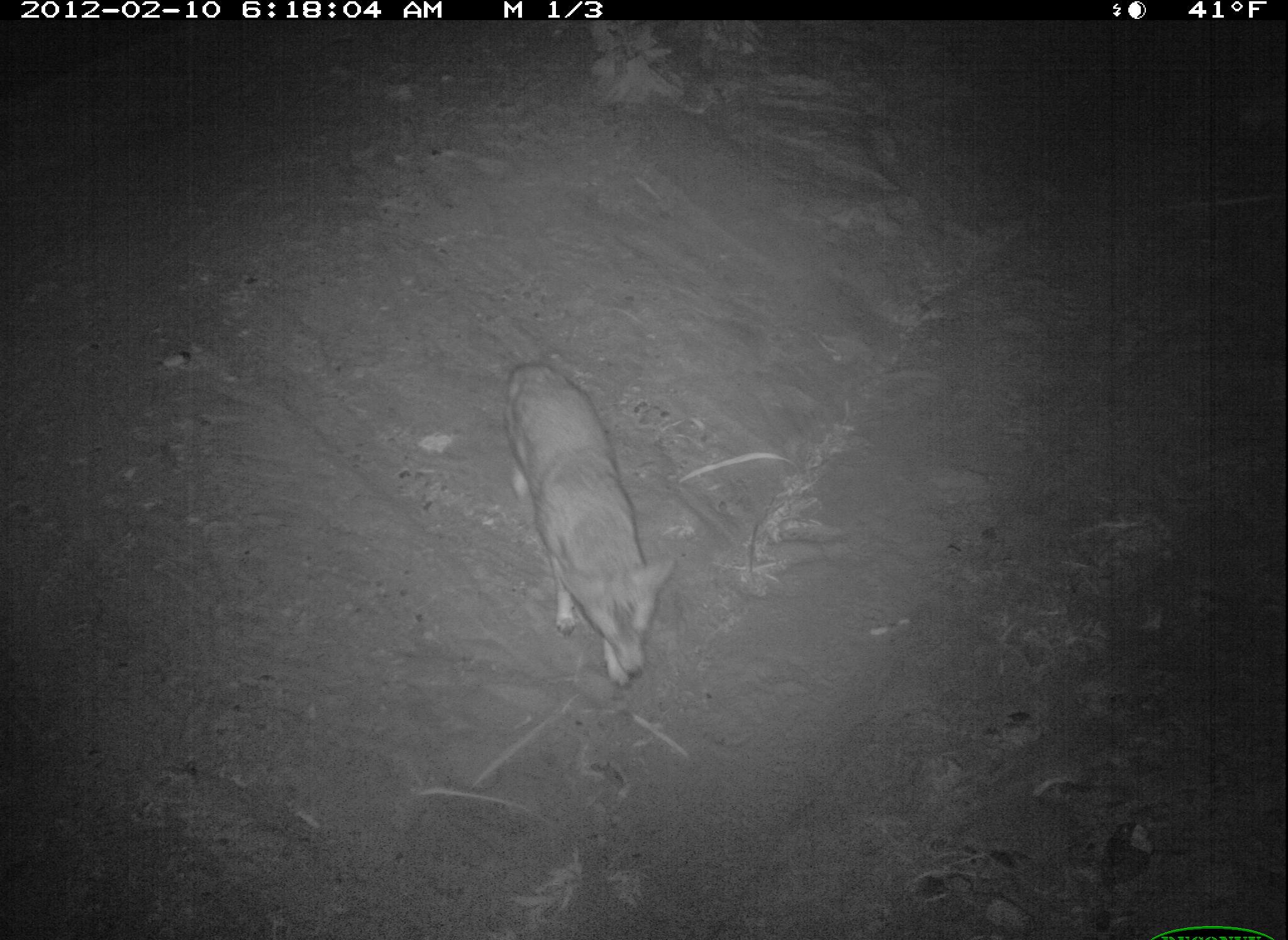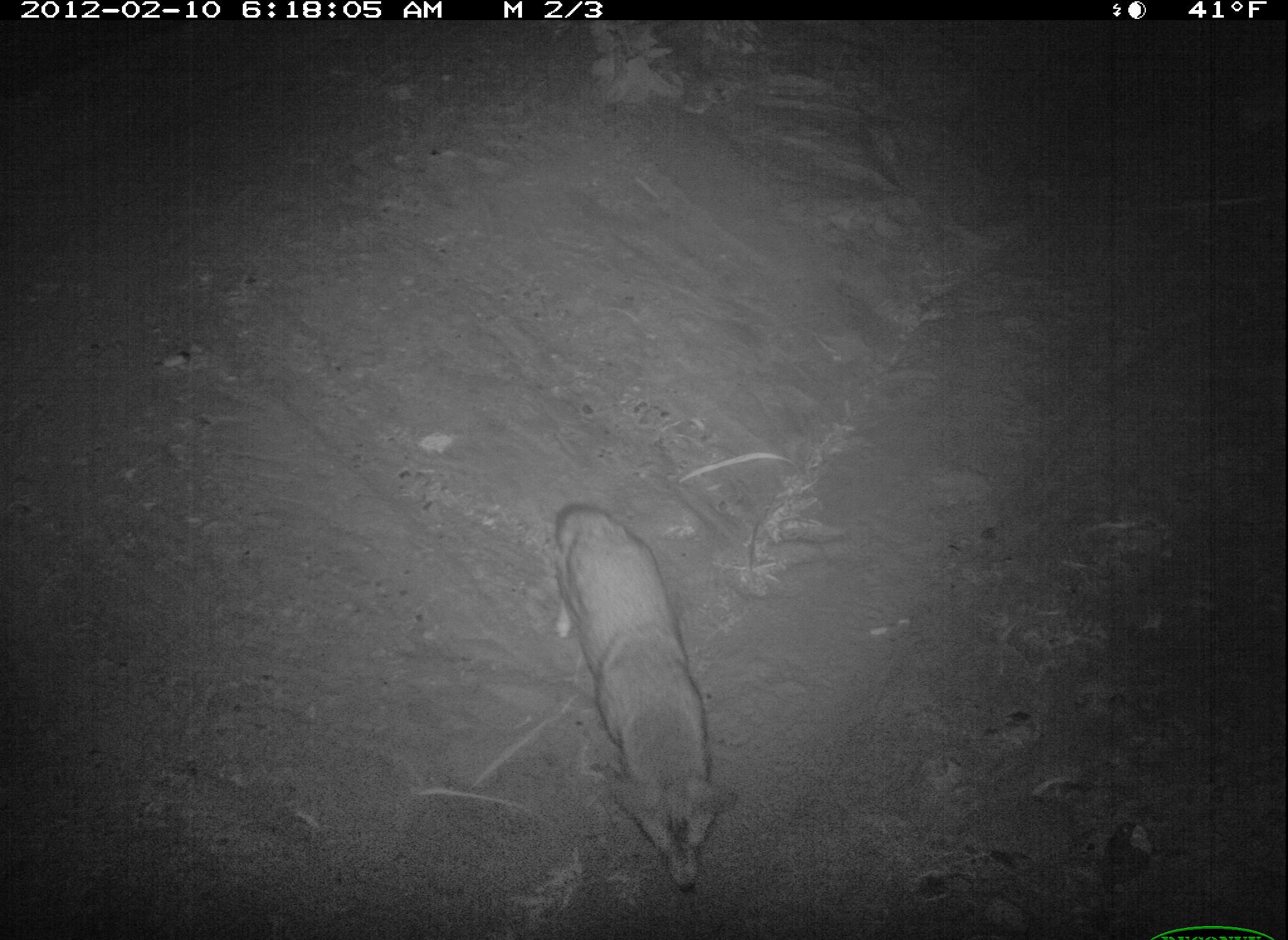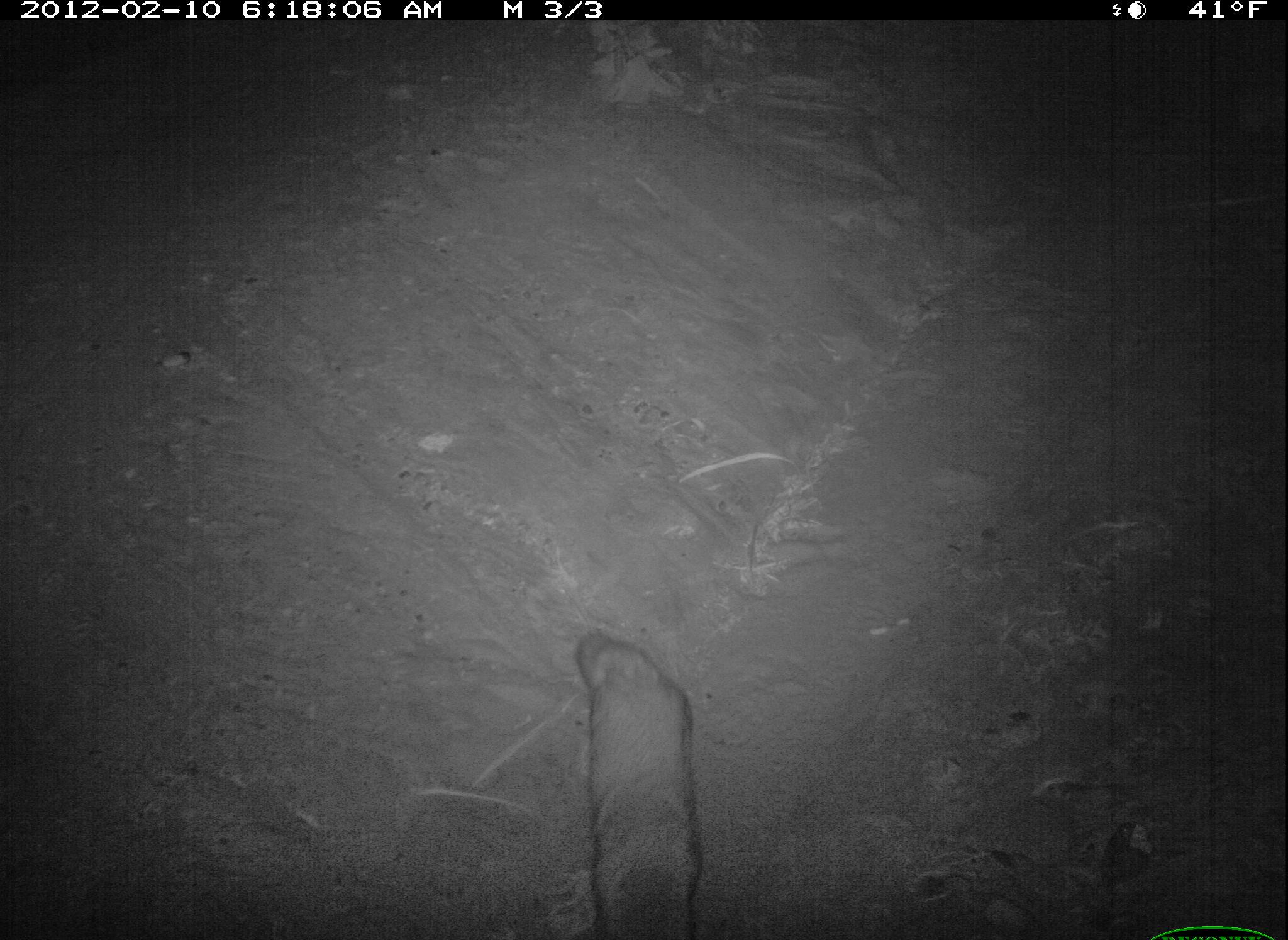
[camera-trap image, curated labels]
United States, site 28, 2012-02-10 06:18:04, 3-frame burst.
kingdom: Animalia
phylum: Chordata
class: Mammalia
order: Carnivora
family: Canidae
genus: Canis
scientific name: Canis latrans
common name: coyote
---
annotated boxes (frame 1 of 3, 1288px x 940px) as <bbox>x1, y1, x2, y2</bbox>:
coyote: <bbox>496, 356, 684, 699</bbox>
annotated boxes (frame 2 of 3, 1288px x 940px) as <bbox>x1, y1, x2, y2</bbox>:
coyote: <bbox>546, 496, 733, 892</bbox>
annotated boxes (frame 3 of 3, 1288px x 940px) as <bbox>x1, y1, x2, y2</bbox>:
coyote: <bbox>554, 606, 741, 940</bbox>